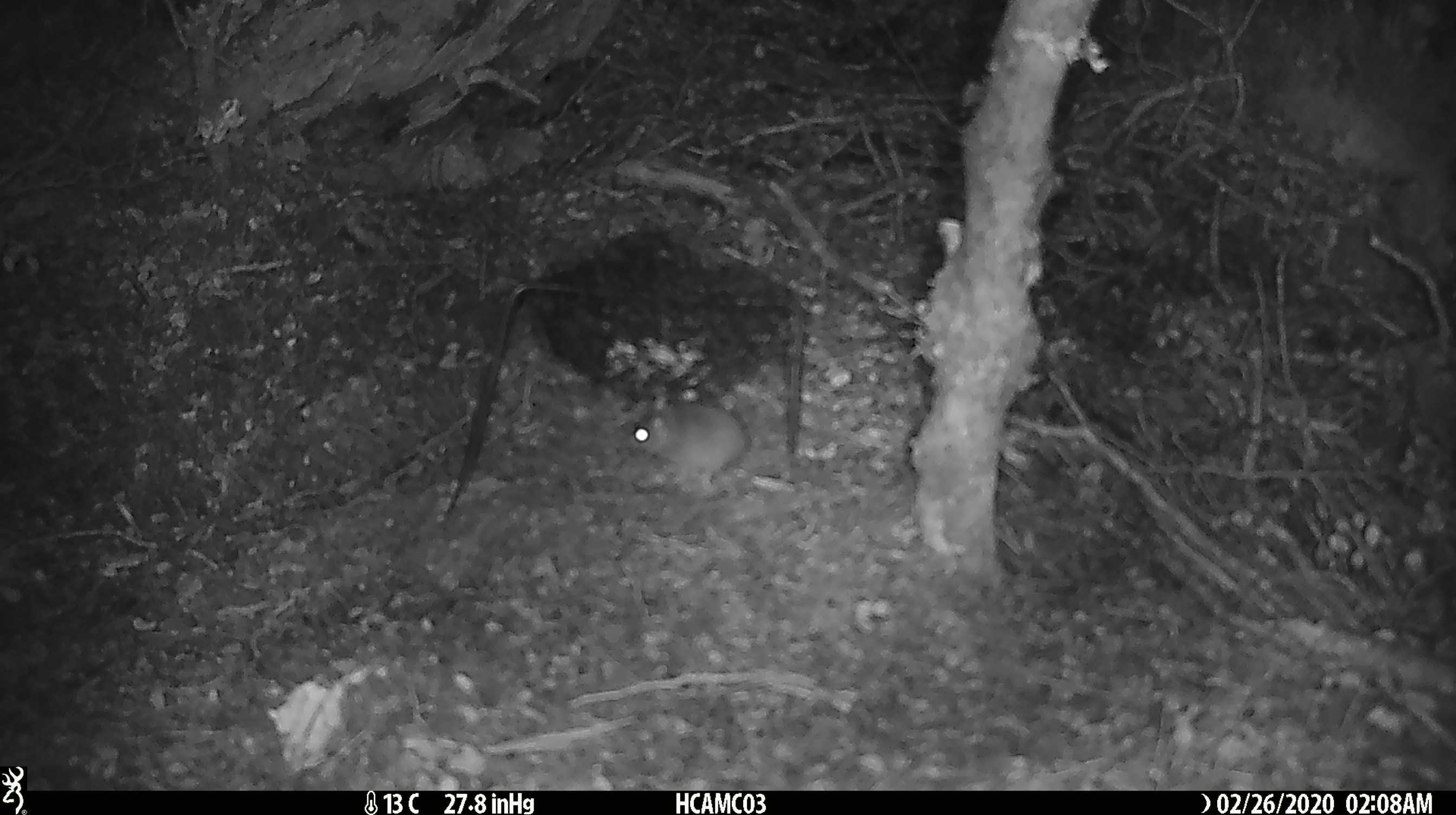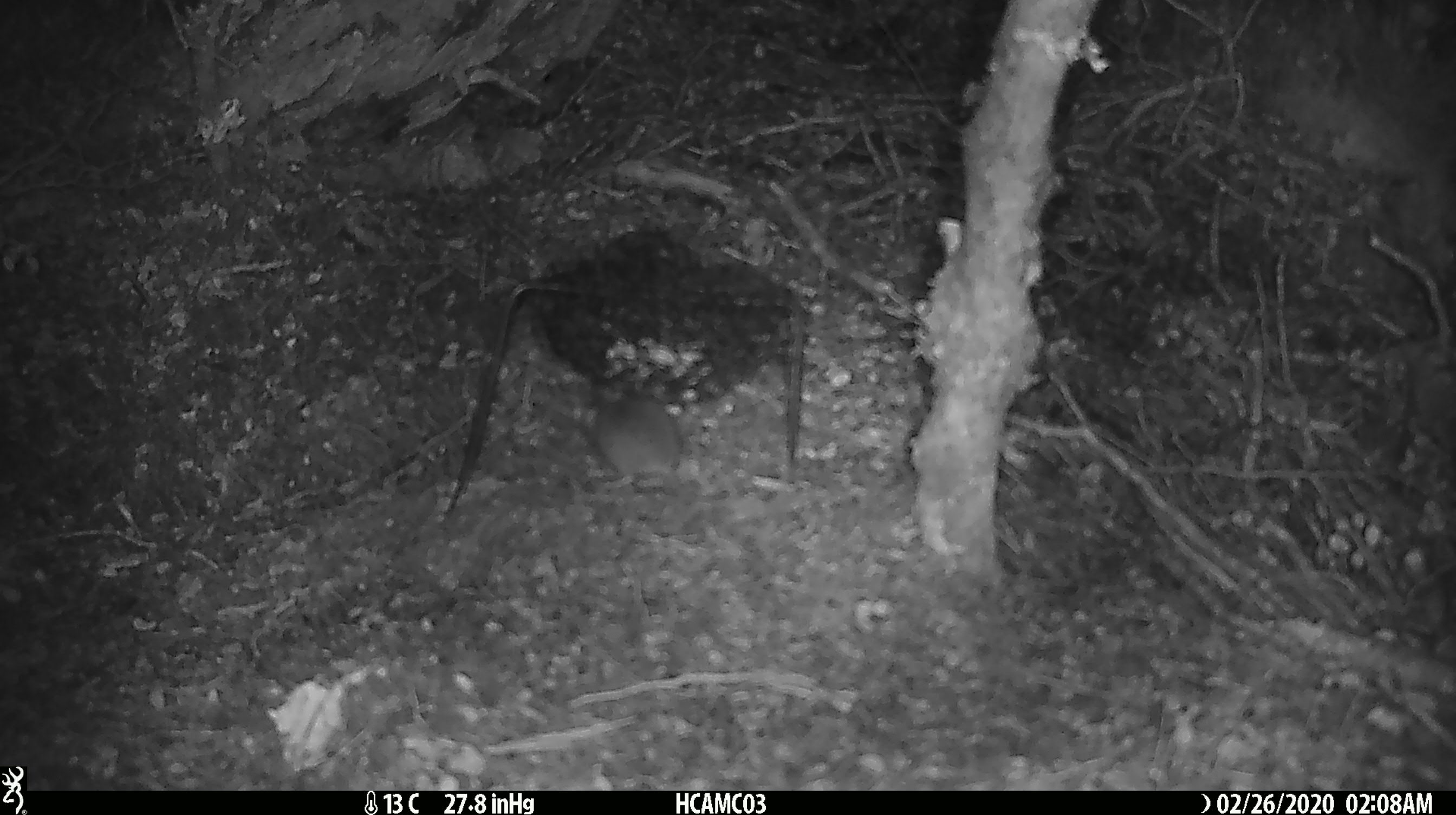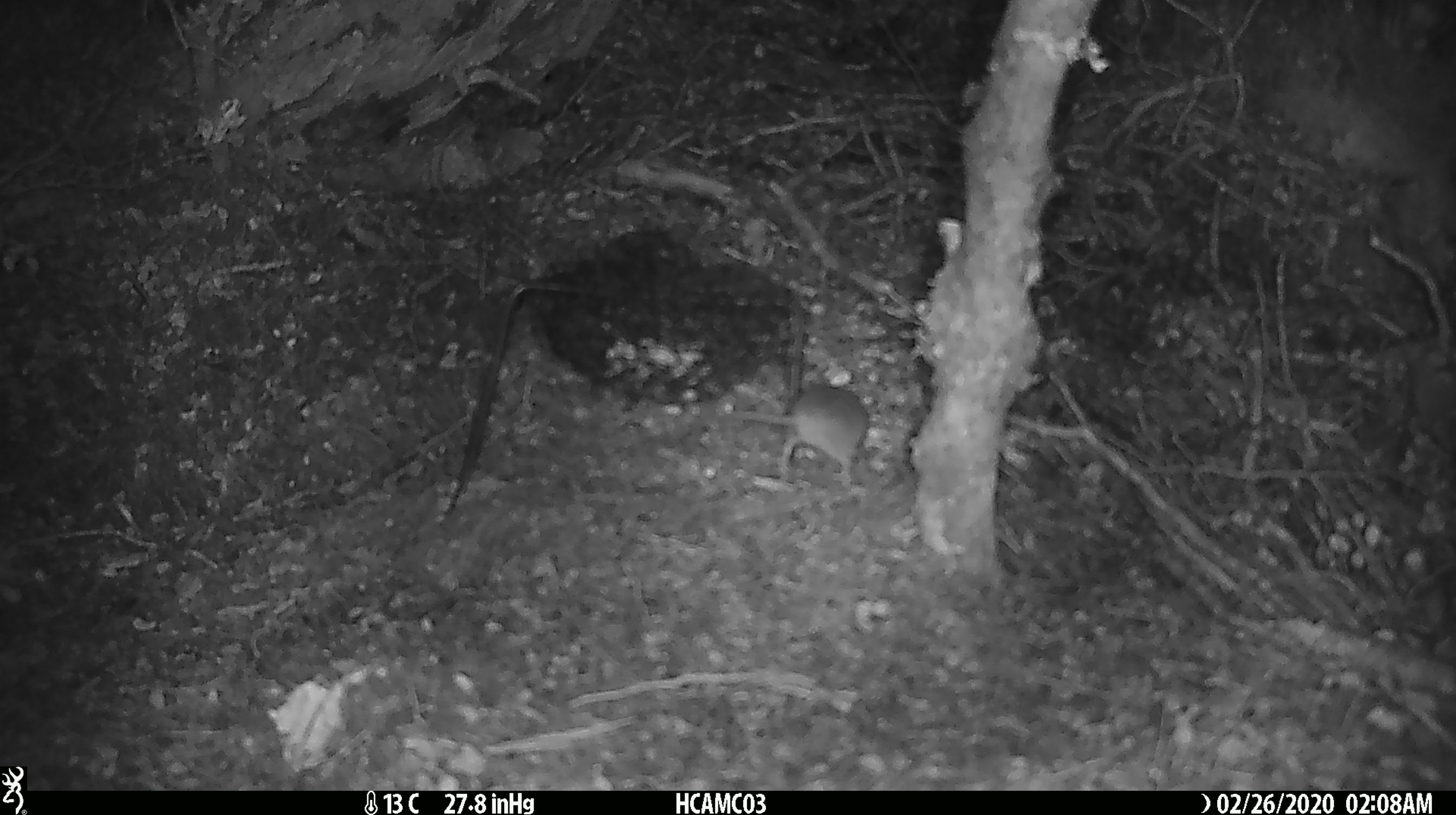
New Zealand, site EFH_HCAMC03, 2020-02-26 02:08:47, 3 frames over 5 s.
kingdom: Animalia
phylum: Chordata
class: Mammalia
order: Rodentia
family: Muridae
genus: Mus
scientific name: Mus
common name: mouse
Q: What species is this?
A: Mouse (Mus).